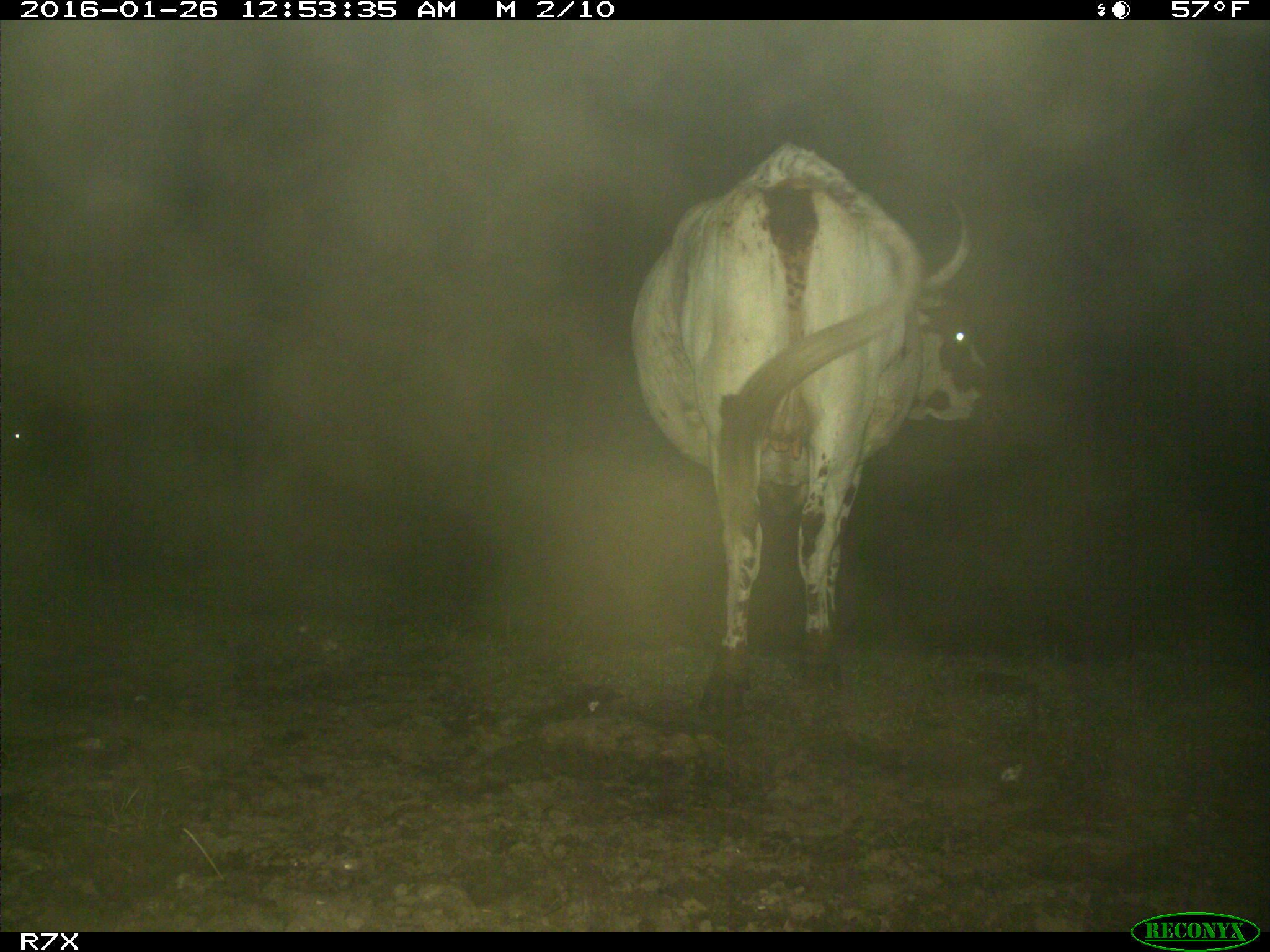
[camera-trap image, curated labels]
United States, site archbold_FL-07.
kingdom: Animalia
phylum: Chordata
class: Mammalia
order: Artiodactyla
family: Bovidae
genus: Bos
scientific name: Bos taurus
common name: domestic cow